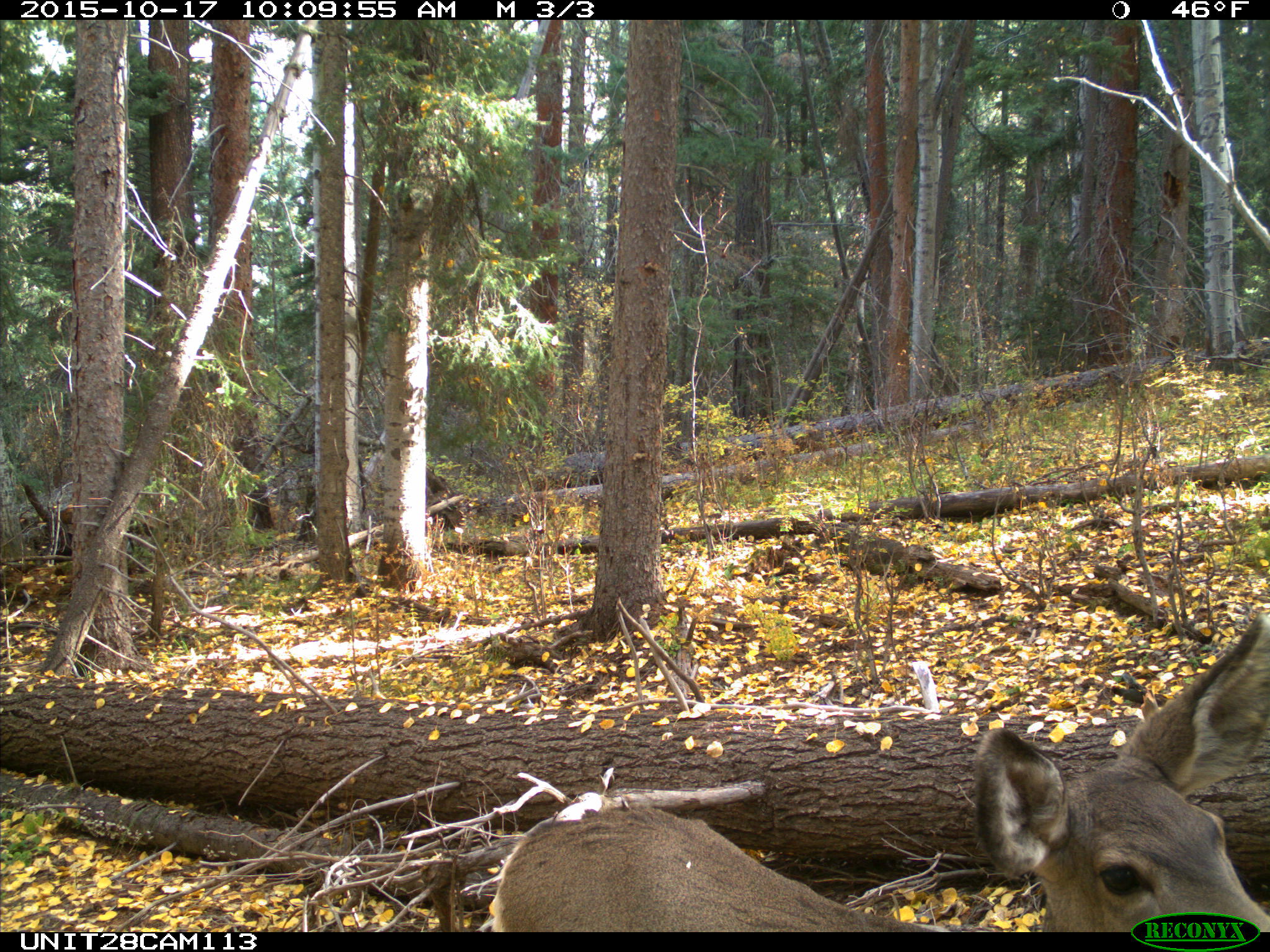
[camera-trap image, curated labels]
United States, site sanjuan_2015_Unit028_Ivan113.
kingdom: Animalia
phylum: Chordata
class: Mammalia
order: Artiodactyla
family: Cervidae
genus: Odocoileus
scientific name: Odocoileus hemionus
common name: mule deer